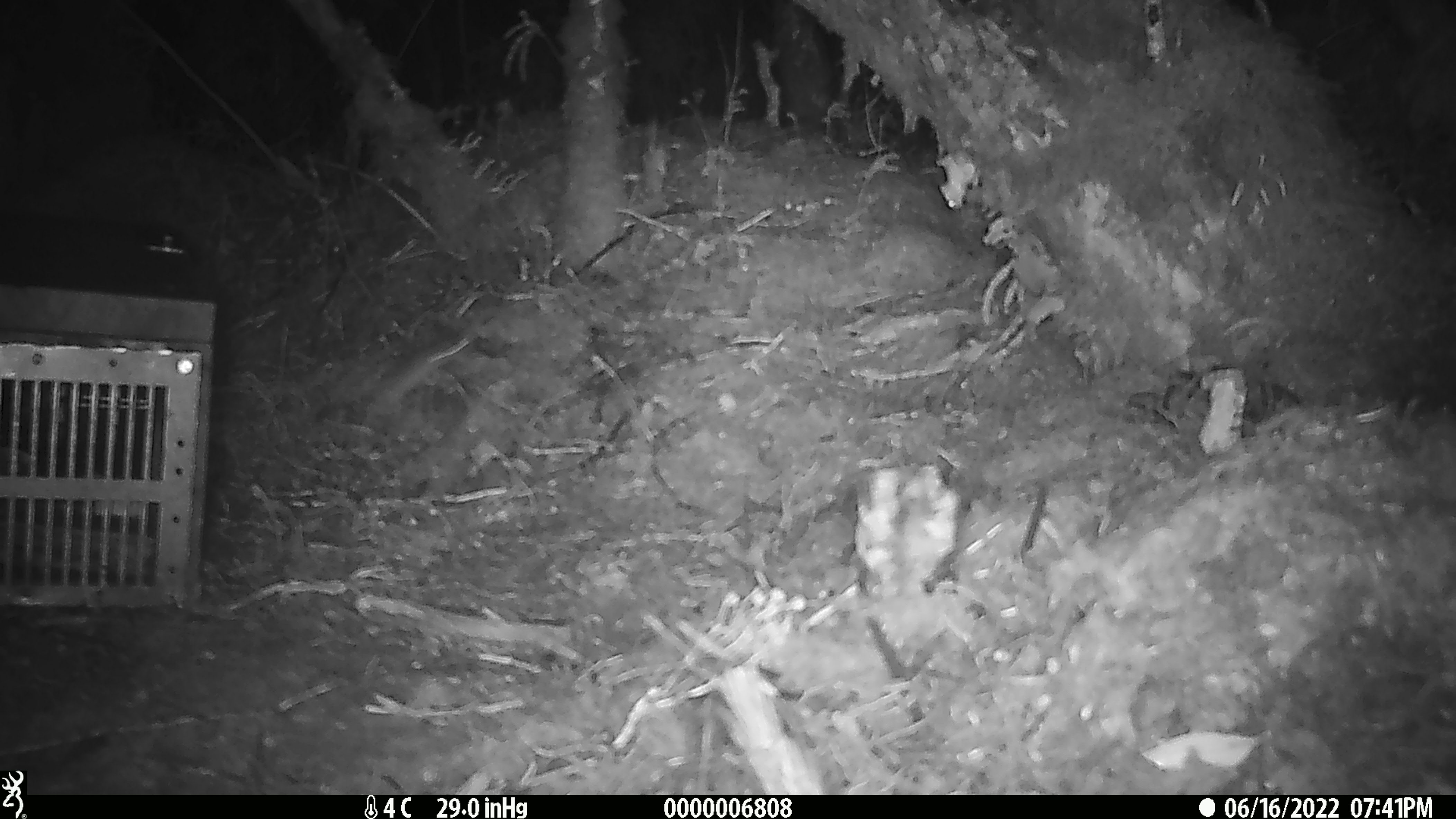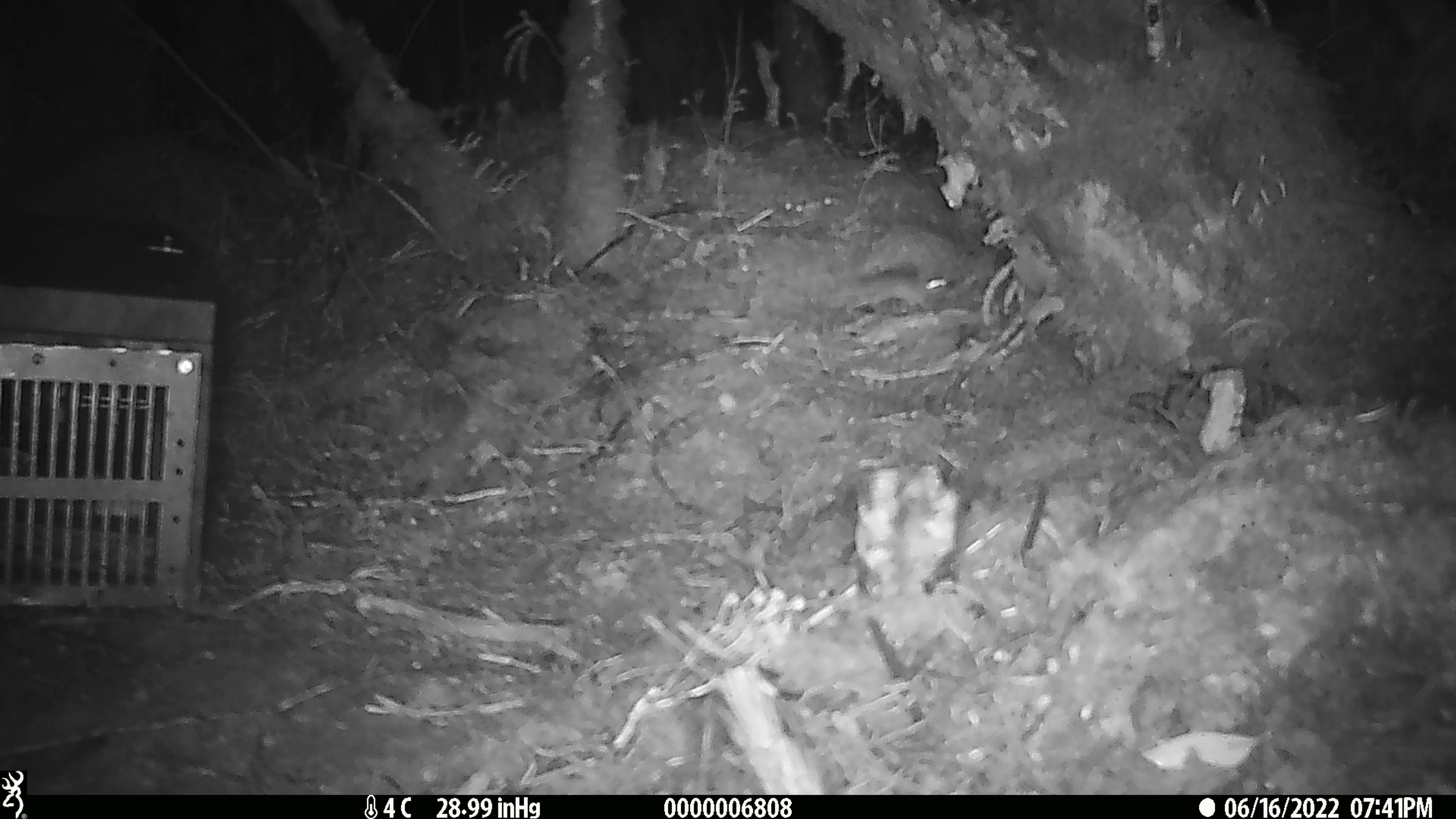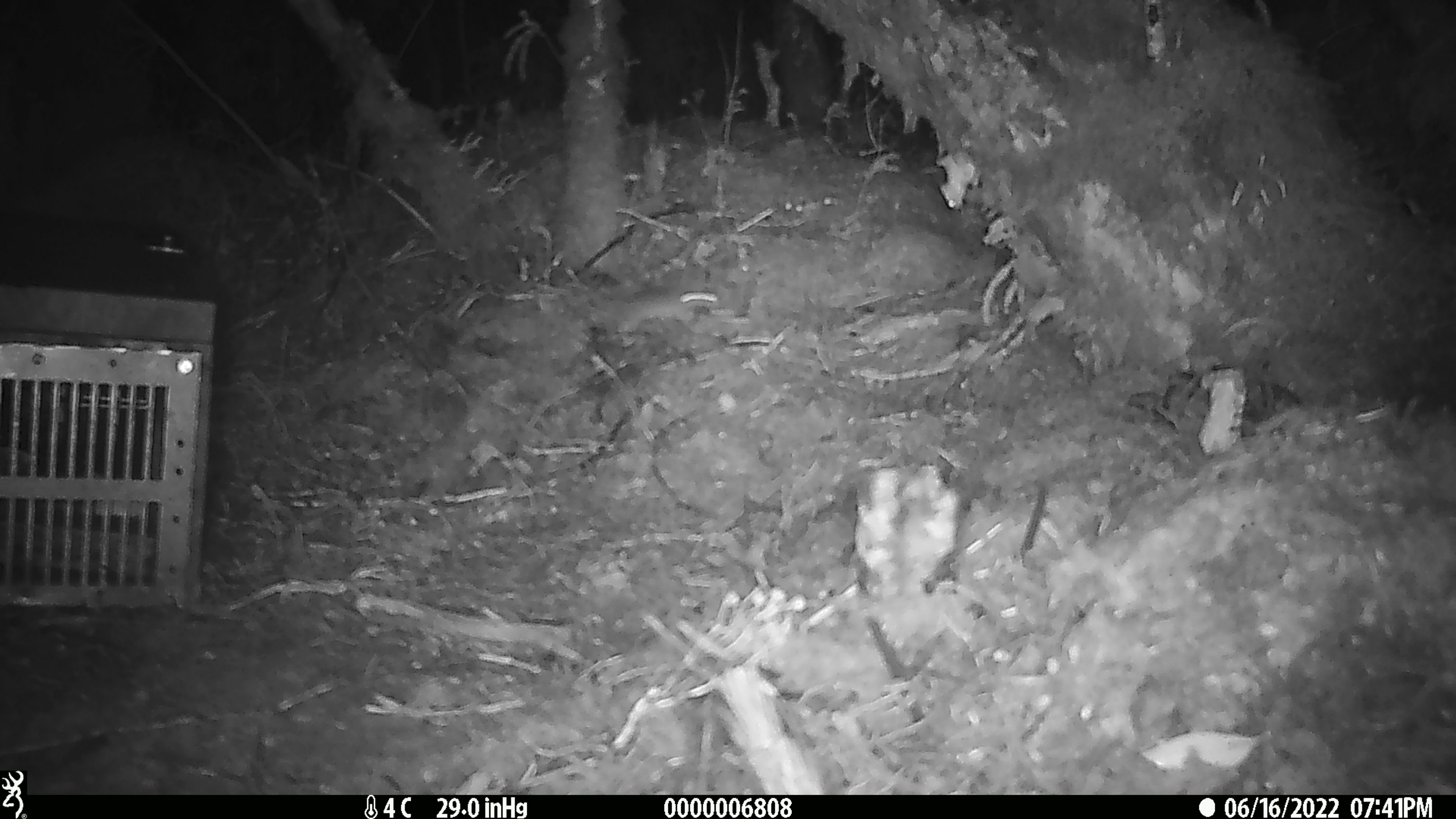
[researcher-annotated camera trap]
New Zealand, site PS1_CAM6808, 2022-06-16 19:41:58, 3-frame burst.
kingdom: Animalia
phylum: Chordata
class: Mammalia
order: Rodentia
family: Muridae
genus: Mus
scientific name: Mus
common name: mouse